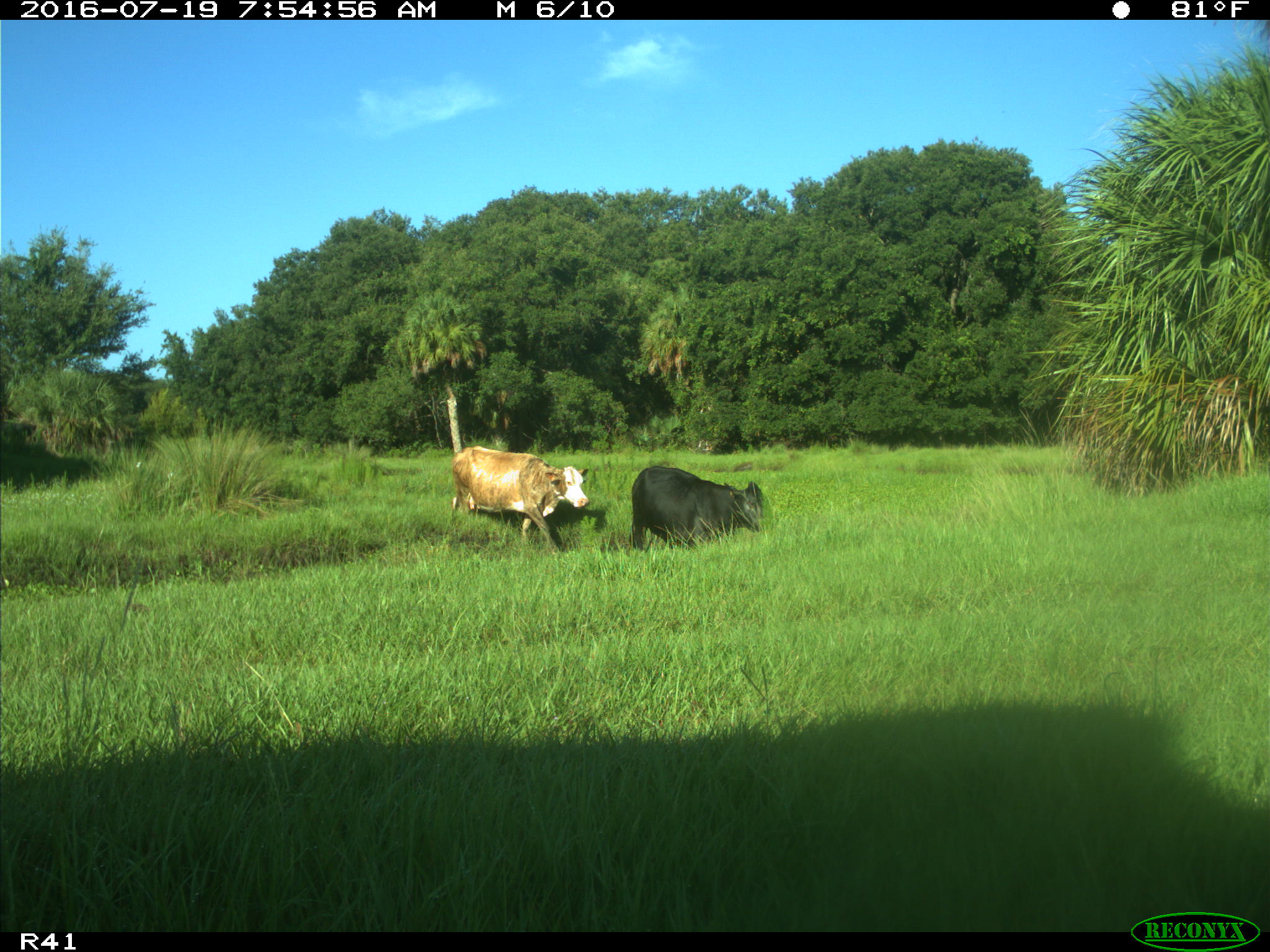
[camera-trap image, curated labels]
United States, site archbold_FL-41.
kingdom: Animalia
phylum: Chordata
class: Mammalia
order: Artiodactyla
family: Bovidae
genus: Bos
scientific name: Bos taurus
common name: domestic cow